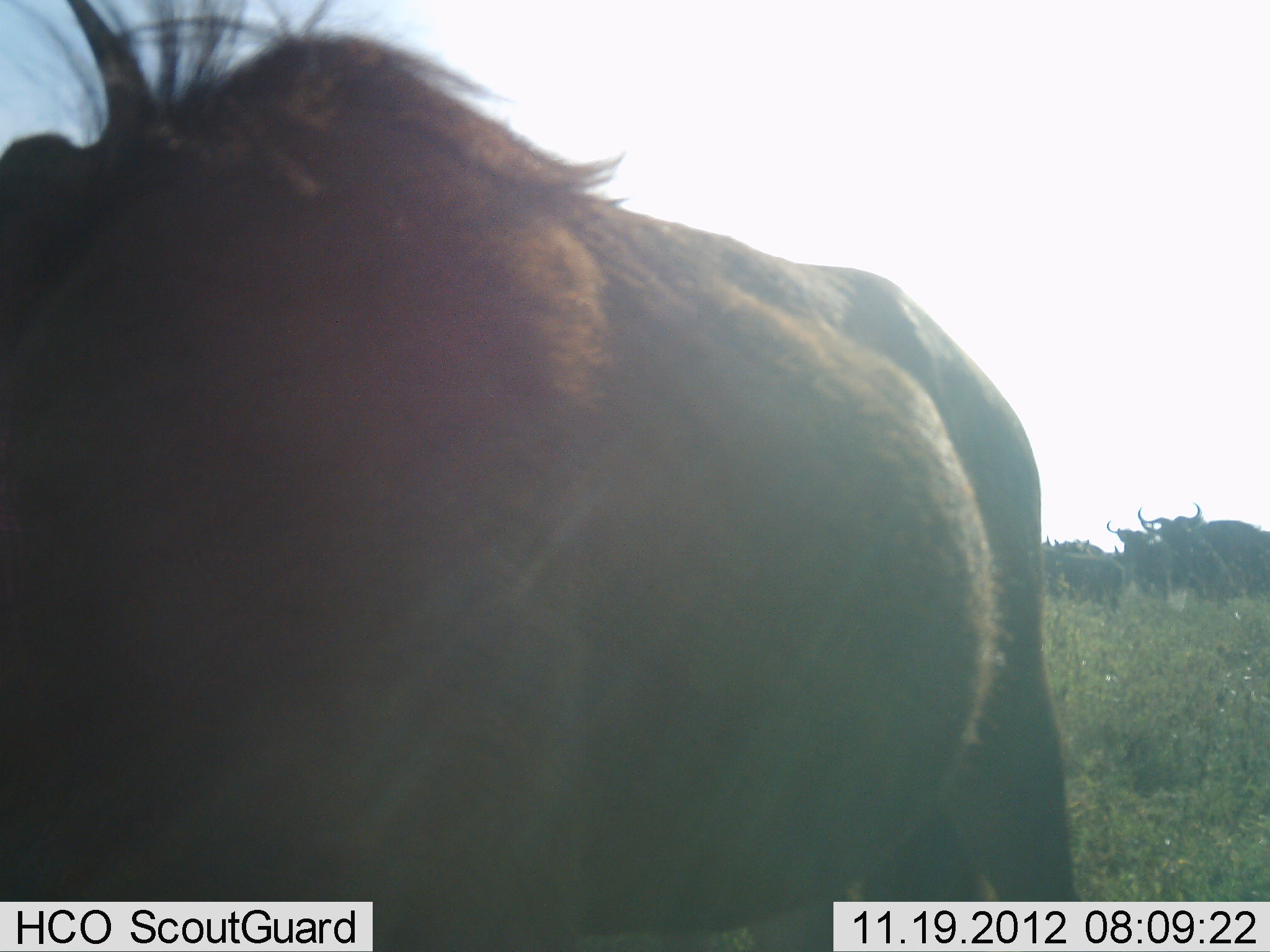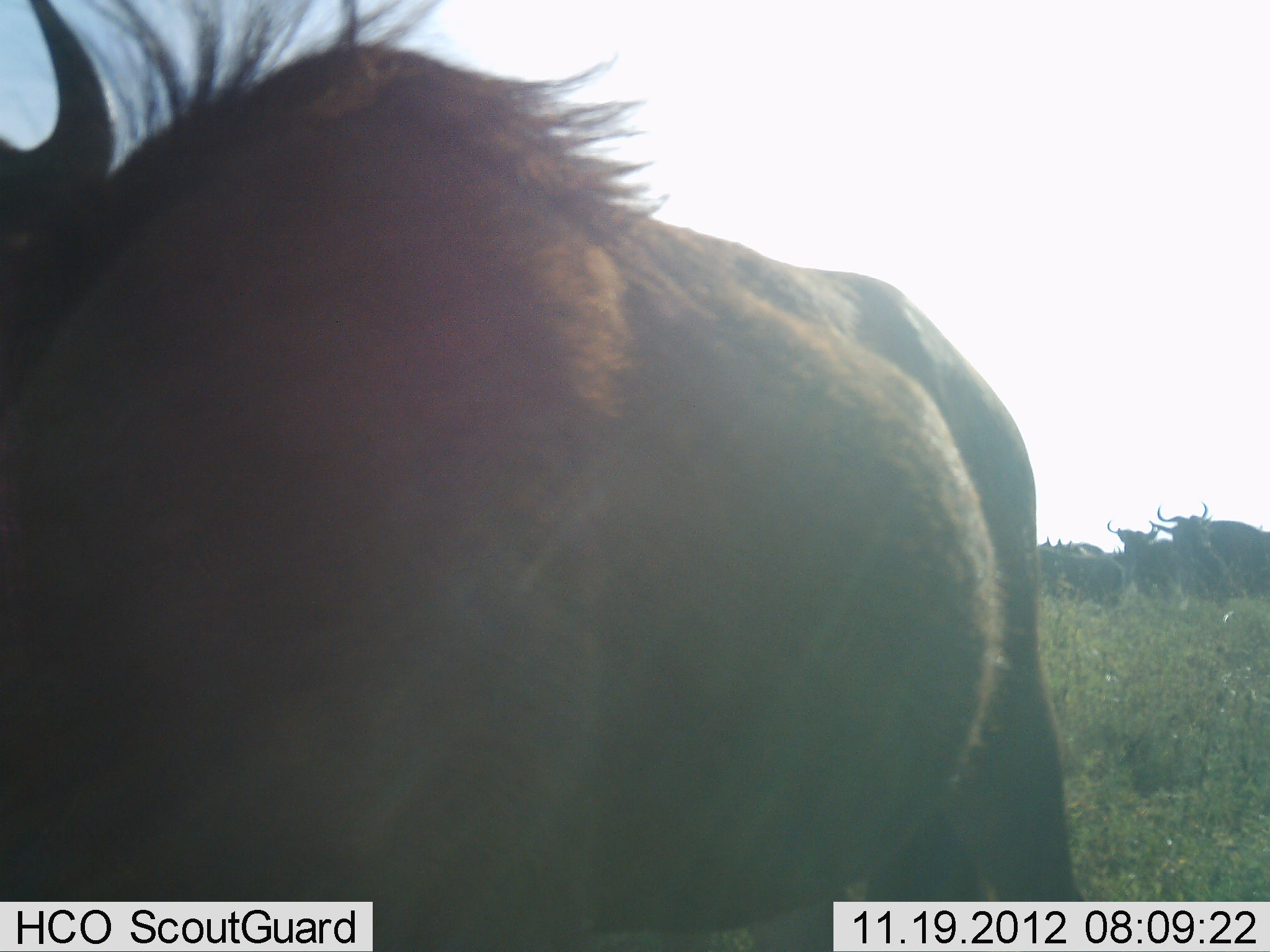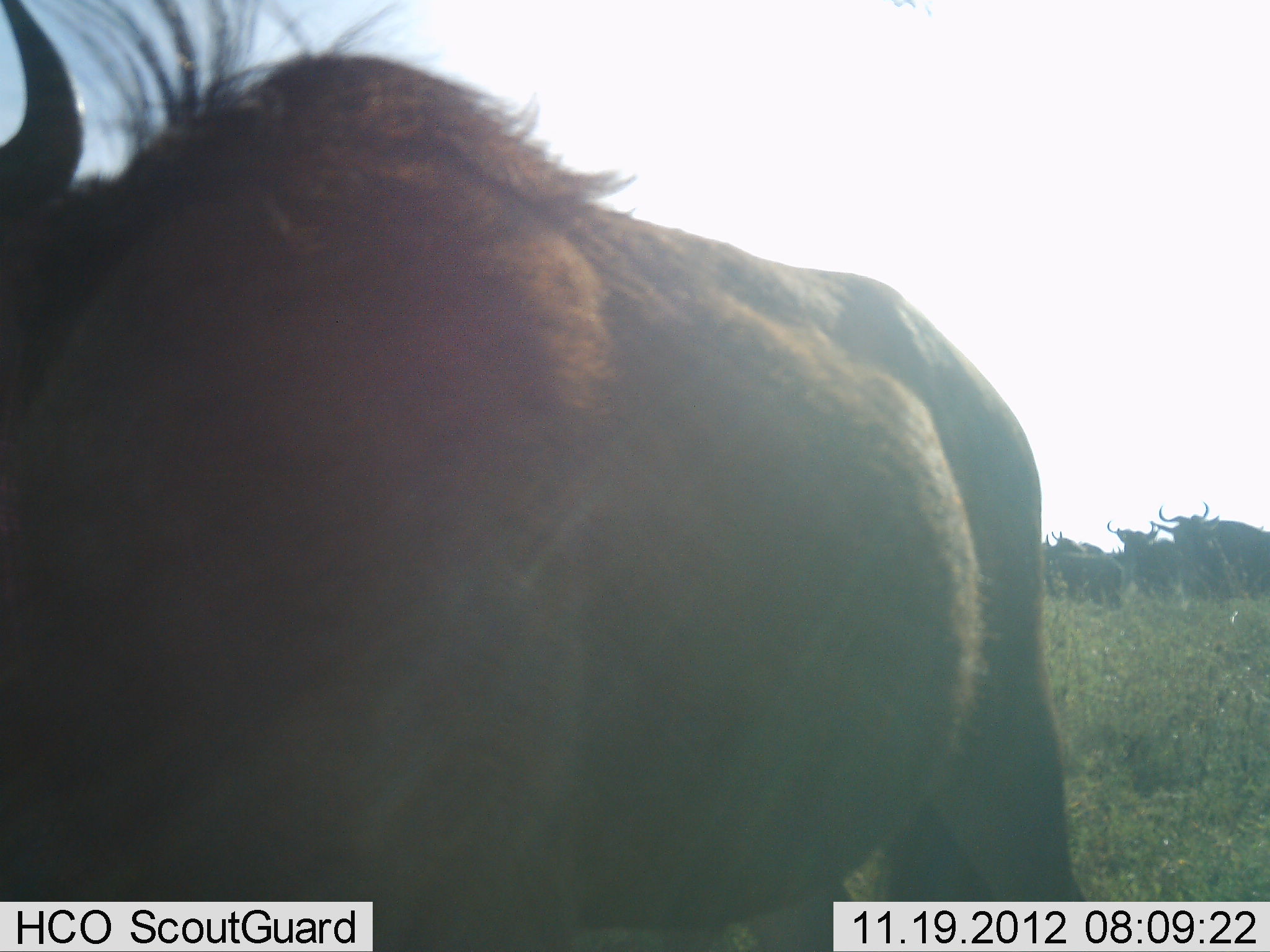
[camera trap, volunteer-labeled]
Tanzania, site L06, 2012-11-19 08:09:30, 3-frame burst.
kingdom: Animalia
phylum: Chordata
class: Mammalia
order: Artiodactyla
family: Bovidae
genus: Connochaetes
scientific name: Connochaetes taurinus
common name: blue wildebeest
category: wildebeest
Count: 5.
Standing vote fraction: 90%.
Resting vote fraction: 10%.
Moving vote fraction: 20%.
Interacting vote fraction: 0%.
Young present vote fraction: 0%.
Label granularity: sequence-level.